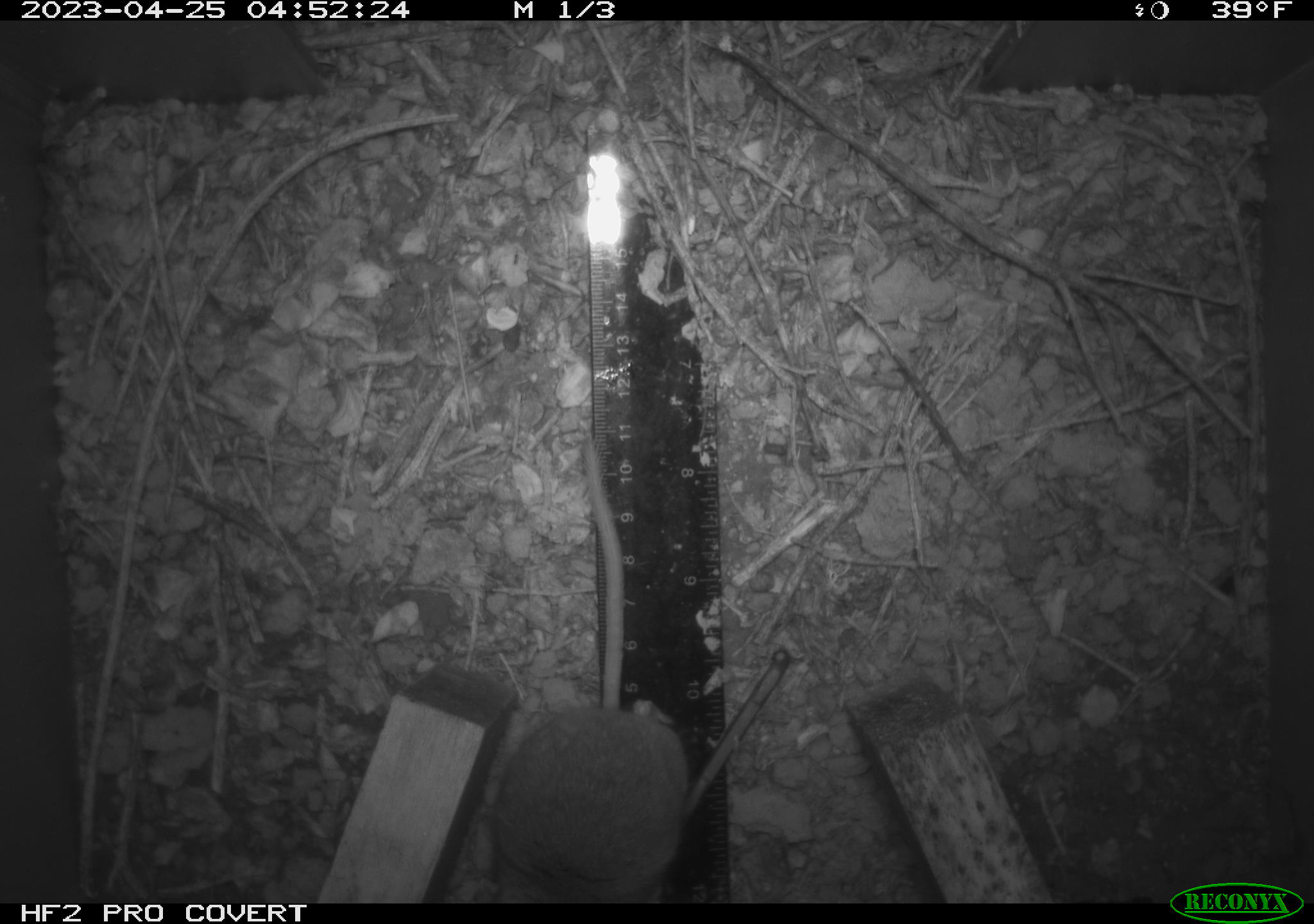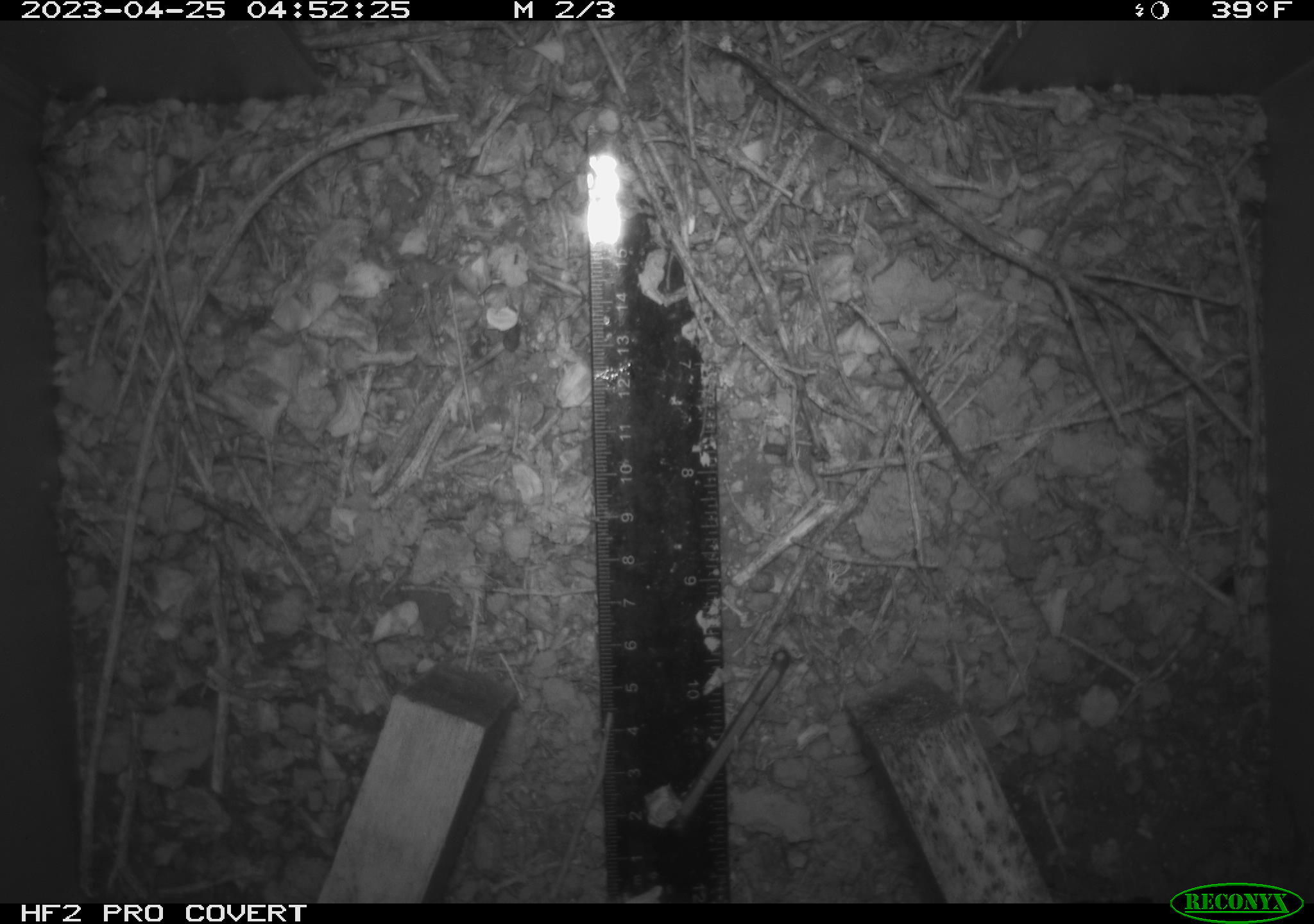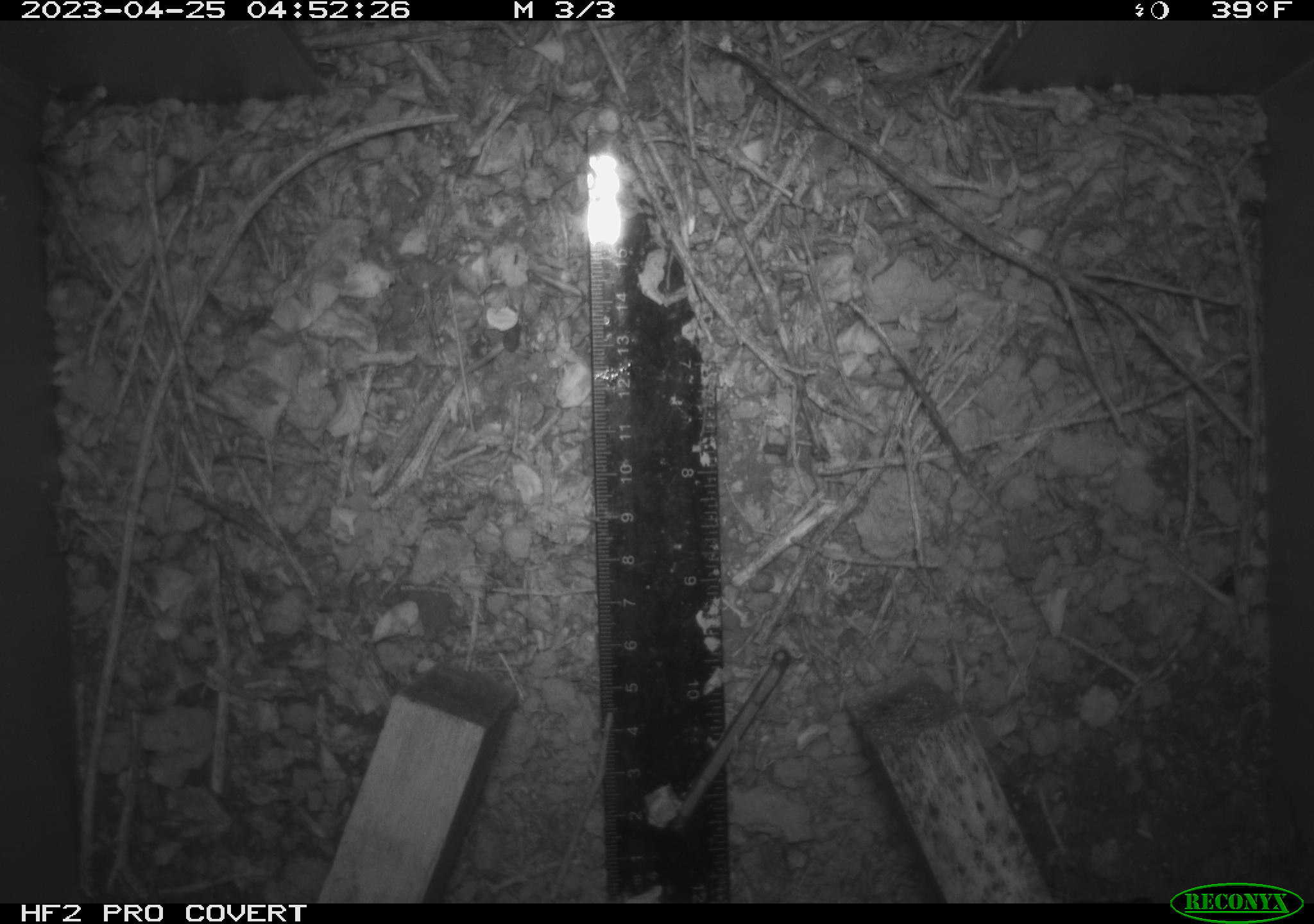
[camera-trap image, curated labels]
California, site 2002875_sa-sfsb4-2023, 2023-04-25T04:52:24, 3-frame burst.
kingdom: Animalia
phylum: Chordata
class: Mammalia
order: Rodentia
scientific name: Rodentia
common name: mouse species